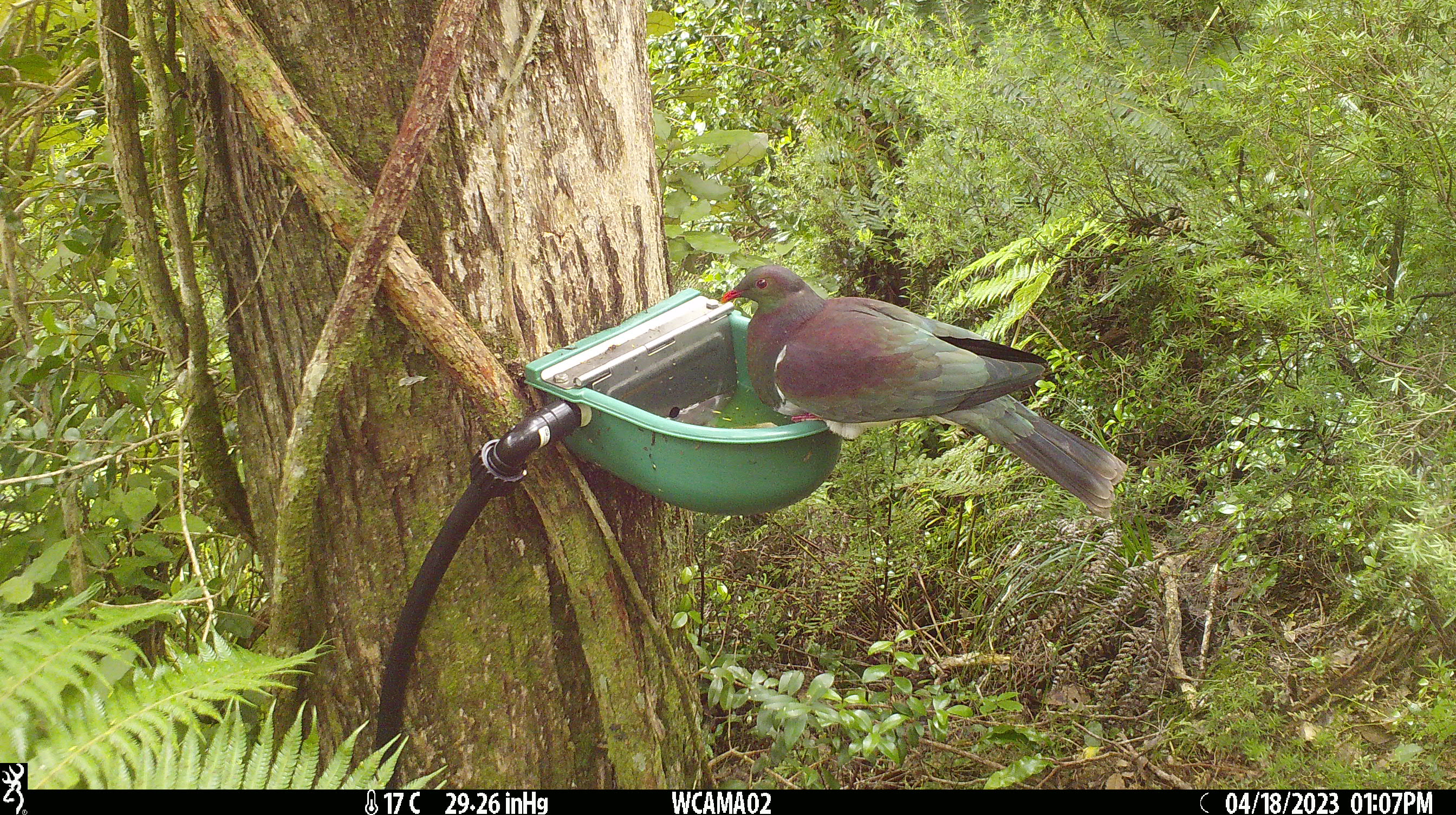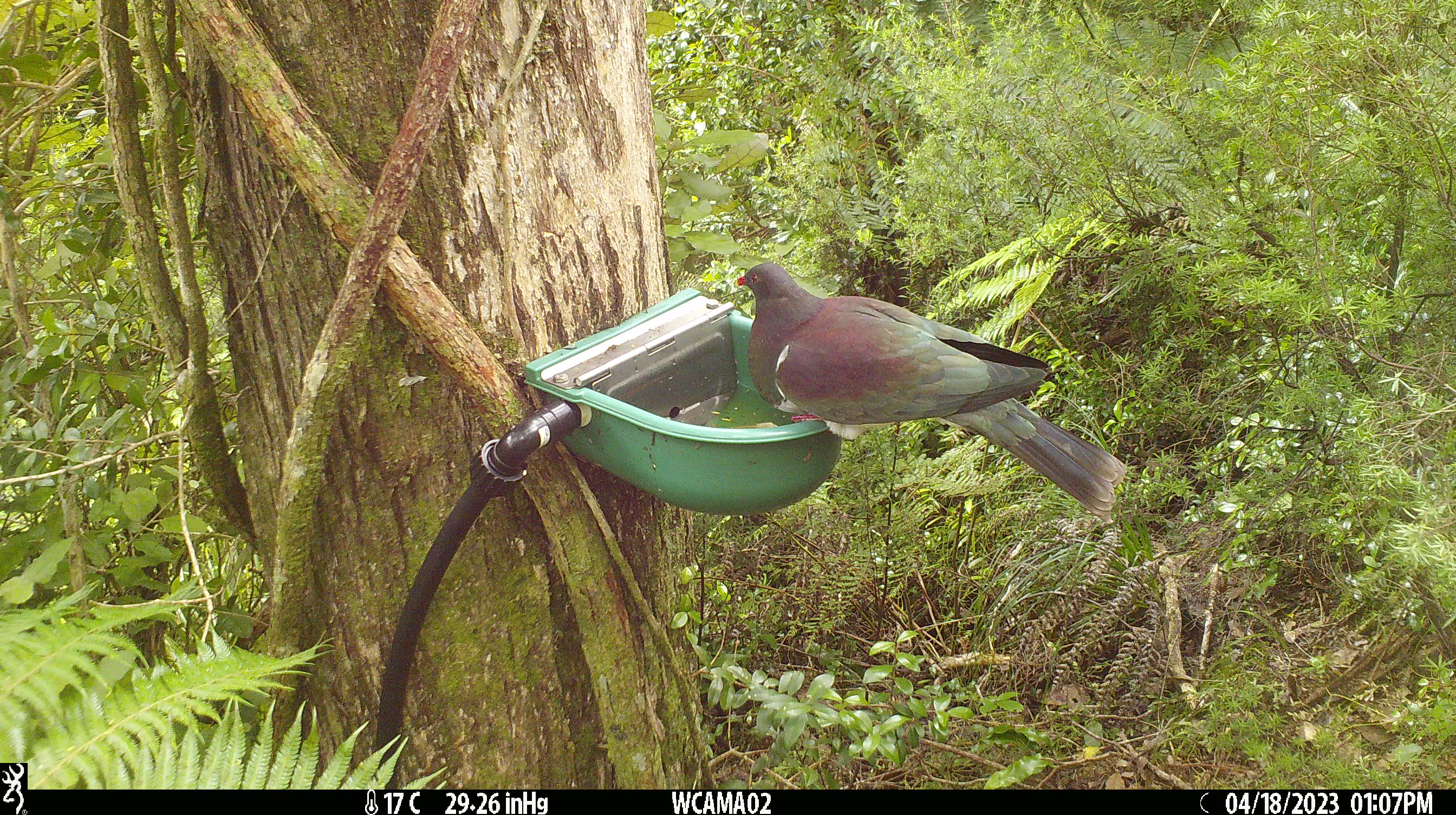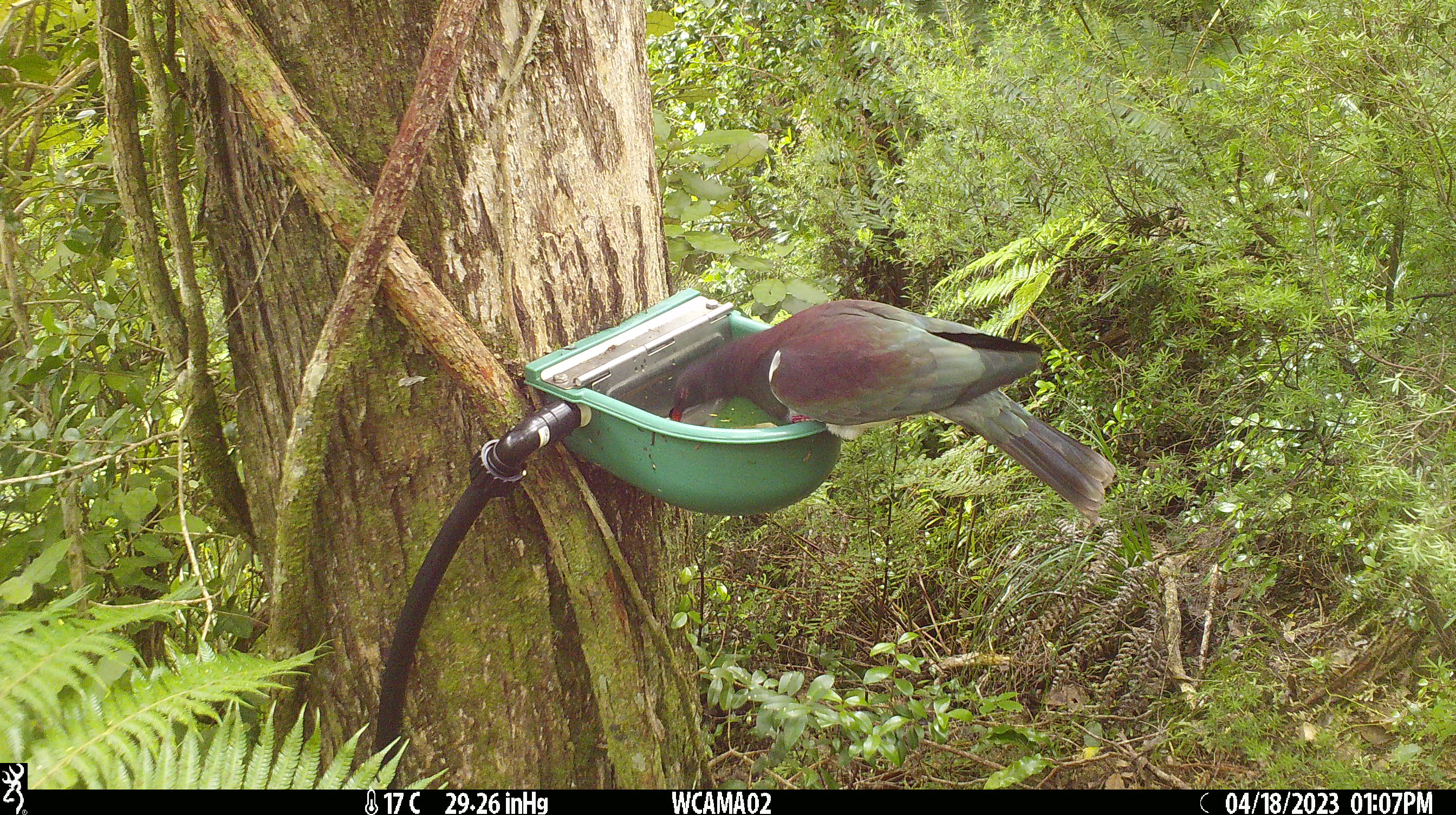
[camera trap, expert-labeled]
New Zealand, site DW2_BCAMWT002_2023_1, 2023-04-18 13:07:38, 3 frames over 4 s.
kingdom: Animalia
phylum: Chordata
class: Aves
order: Columbiformes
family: Columbidae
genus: Hemiphaga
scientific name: Hemiphaga novaeseelandiae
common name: new zealand pigeon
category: kereru